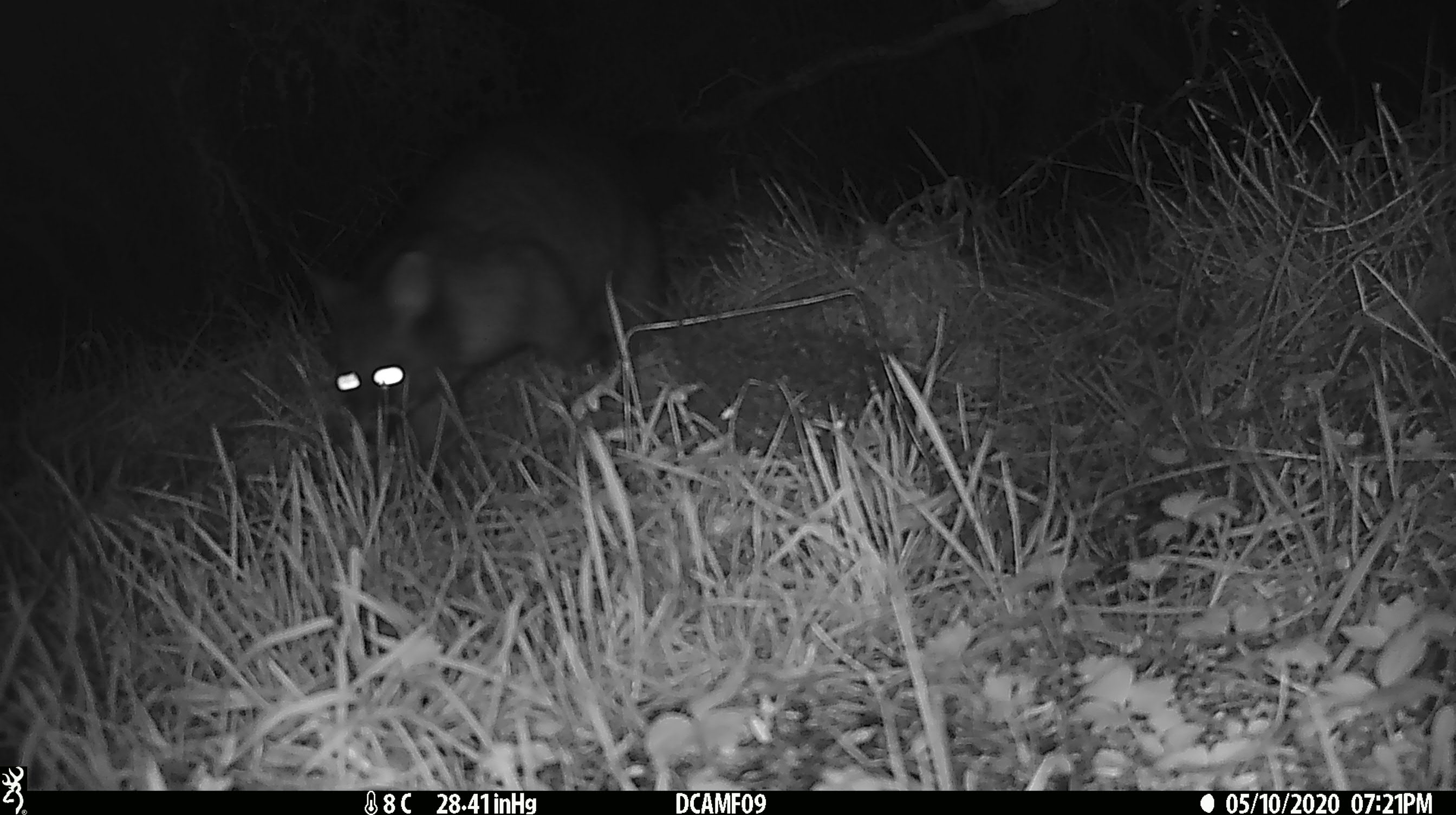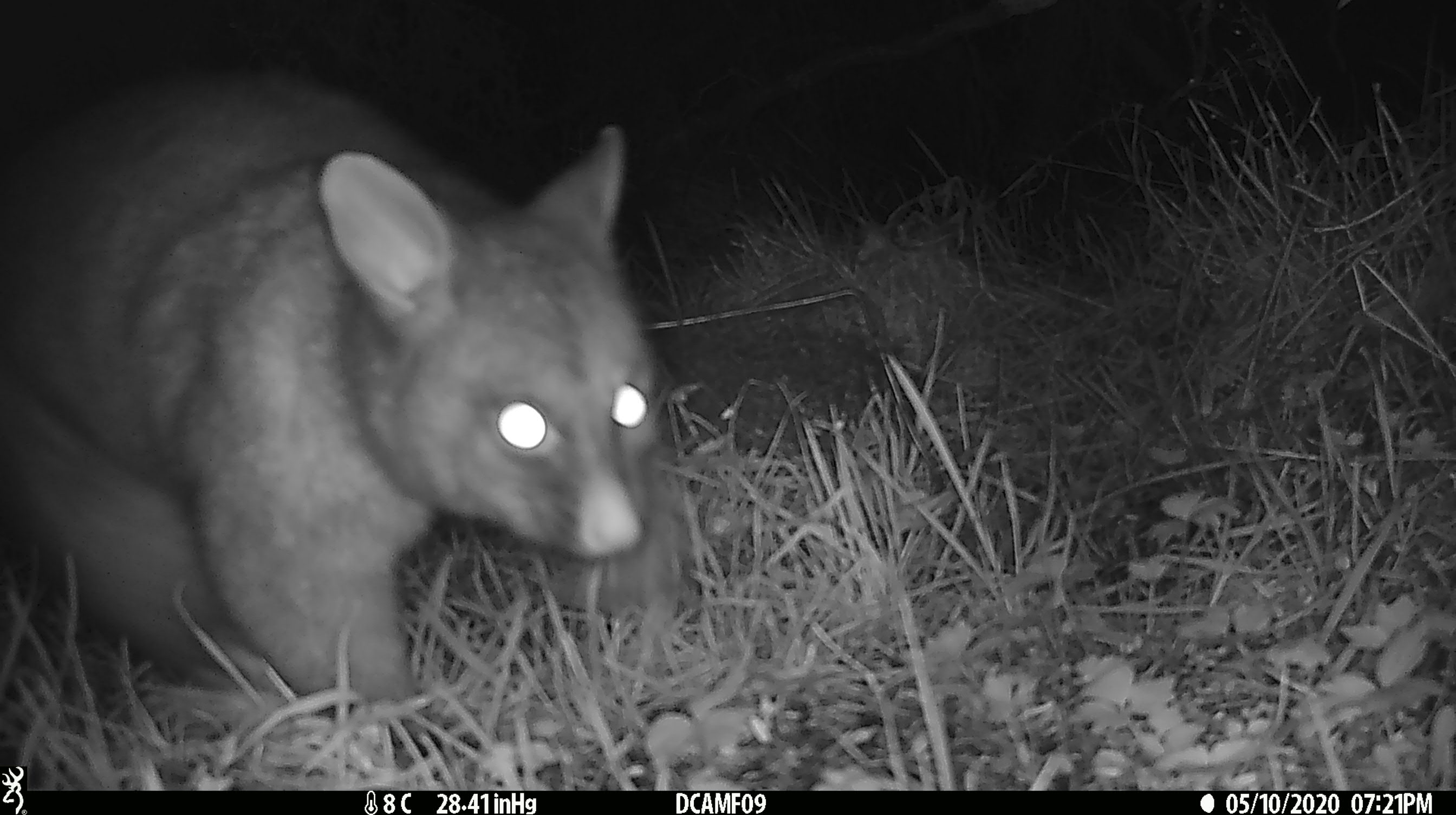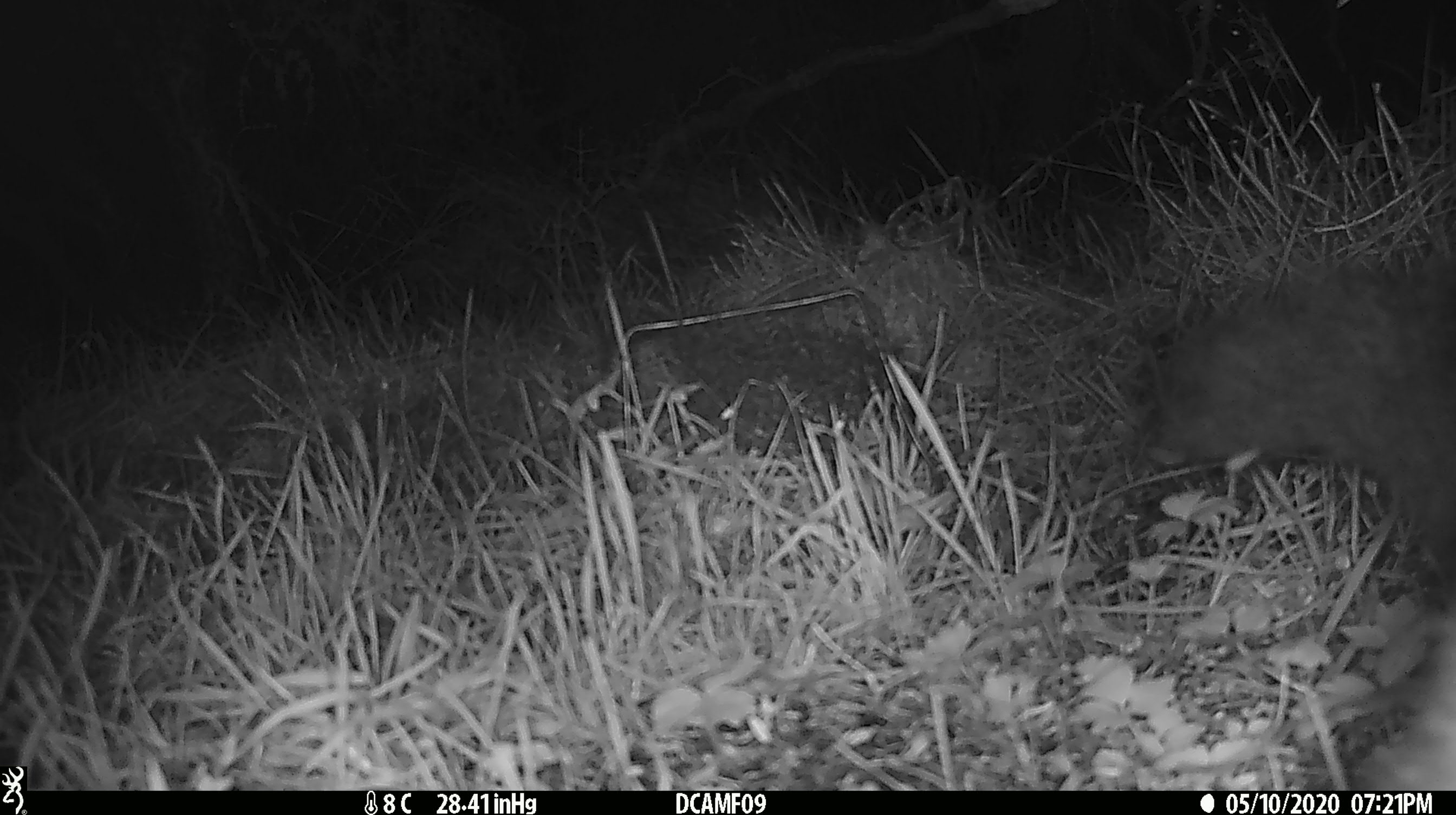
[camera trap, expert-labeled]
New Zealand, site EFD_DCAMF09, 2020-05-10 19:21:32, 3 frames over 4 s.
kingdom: Animalia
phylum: Chordata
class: Mammalia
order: Diprotodontia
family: Phalangeridae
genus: Trichosurus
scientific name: Trichosurus vulpecula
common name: common brushtail possum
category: possum